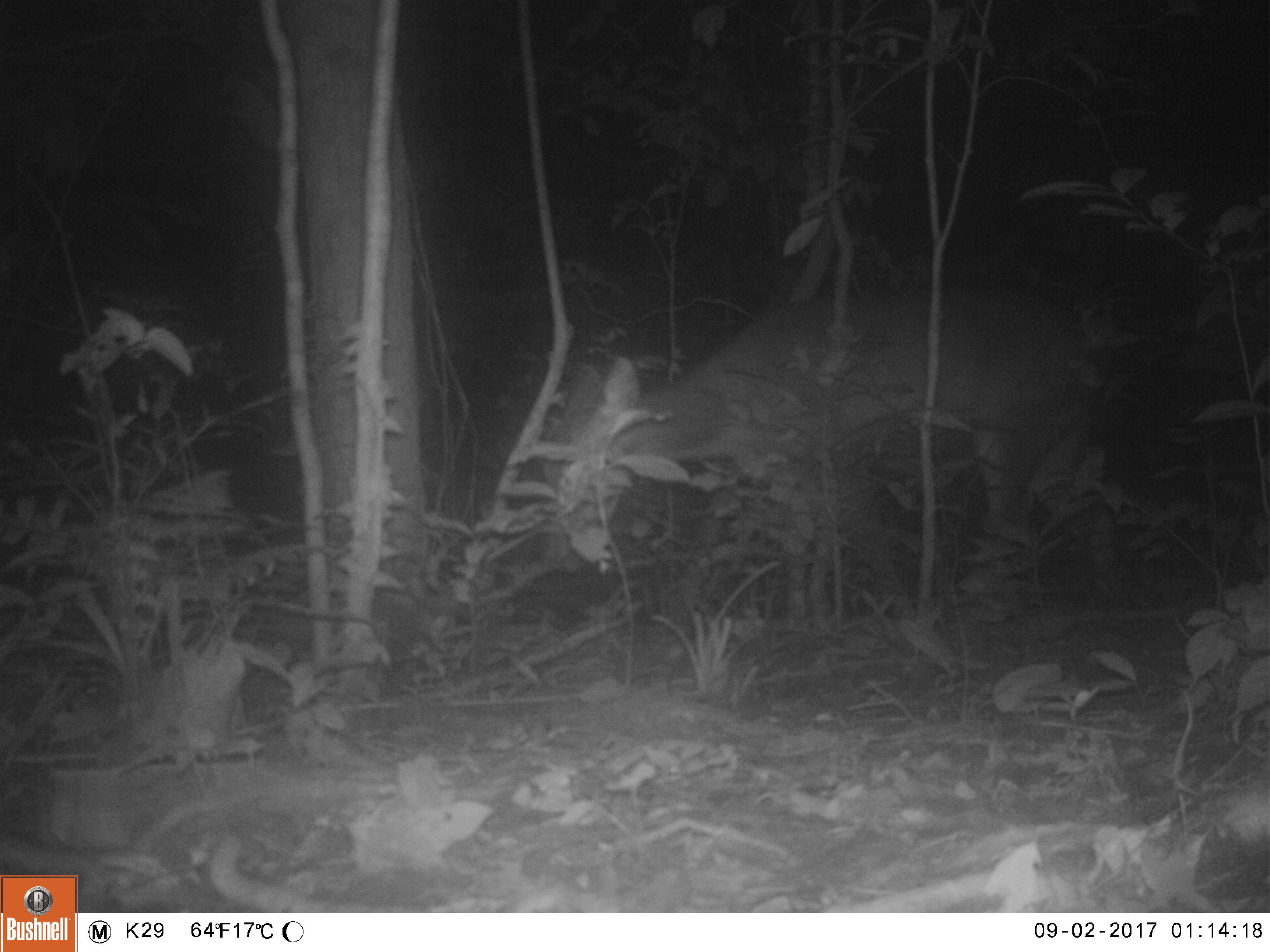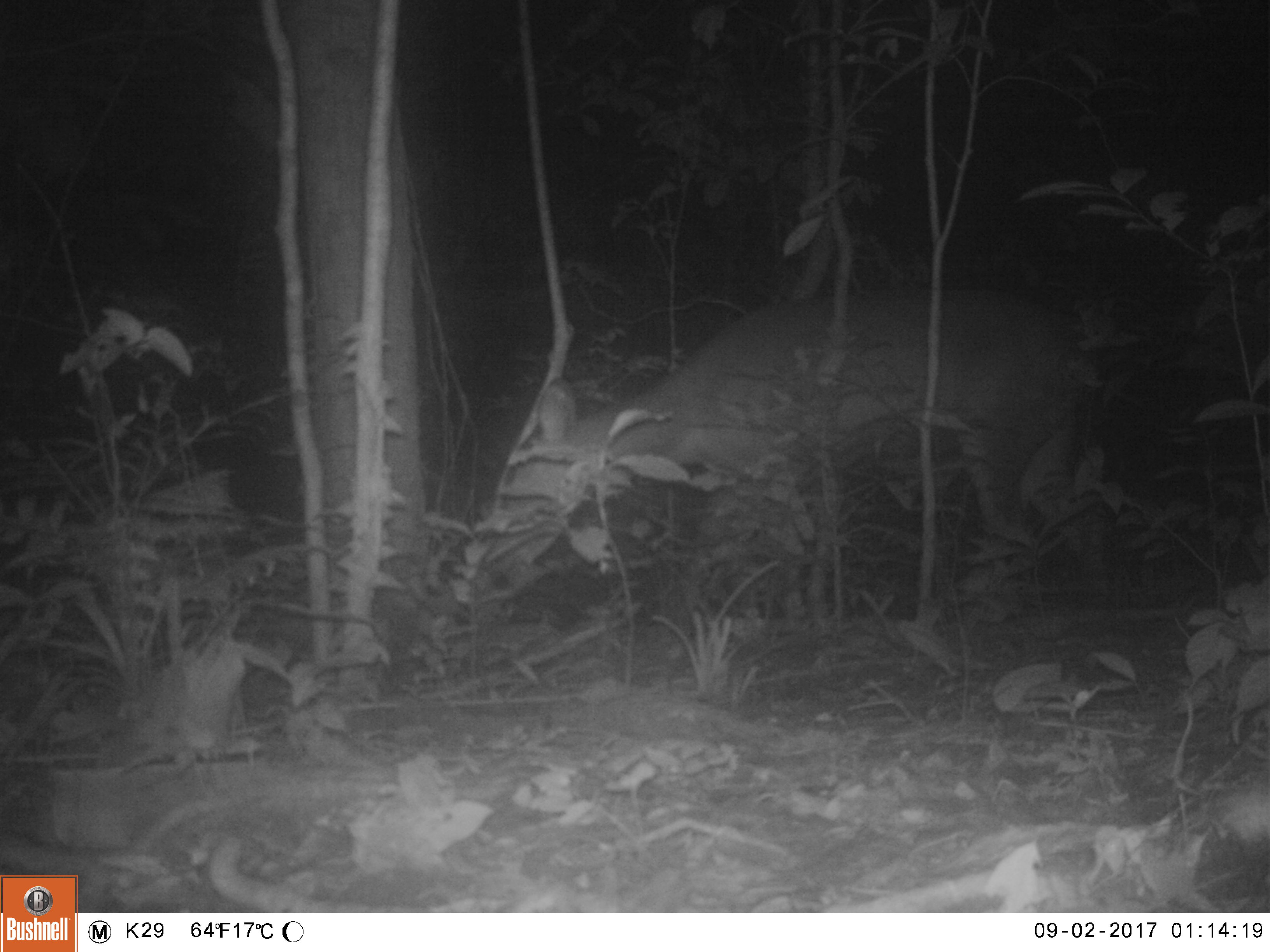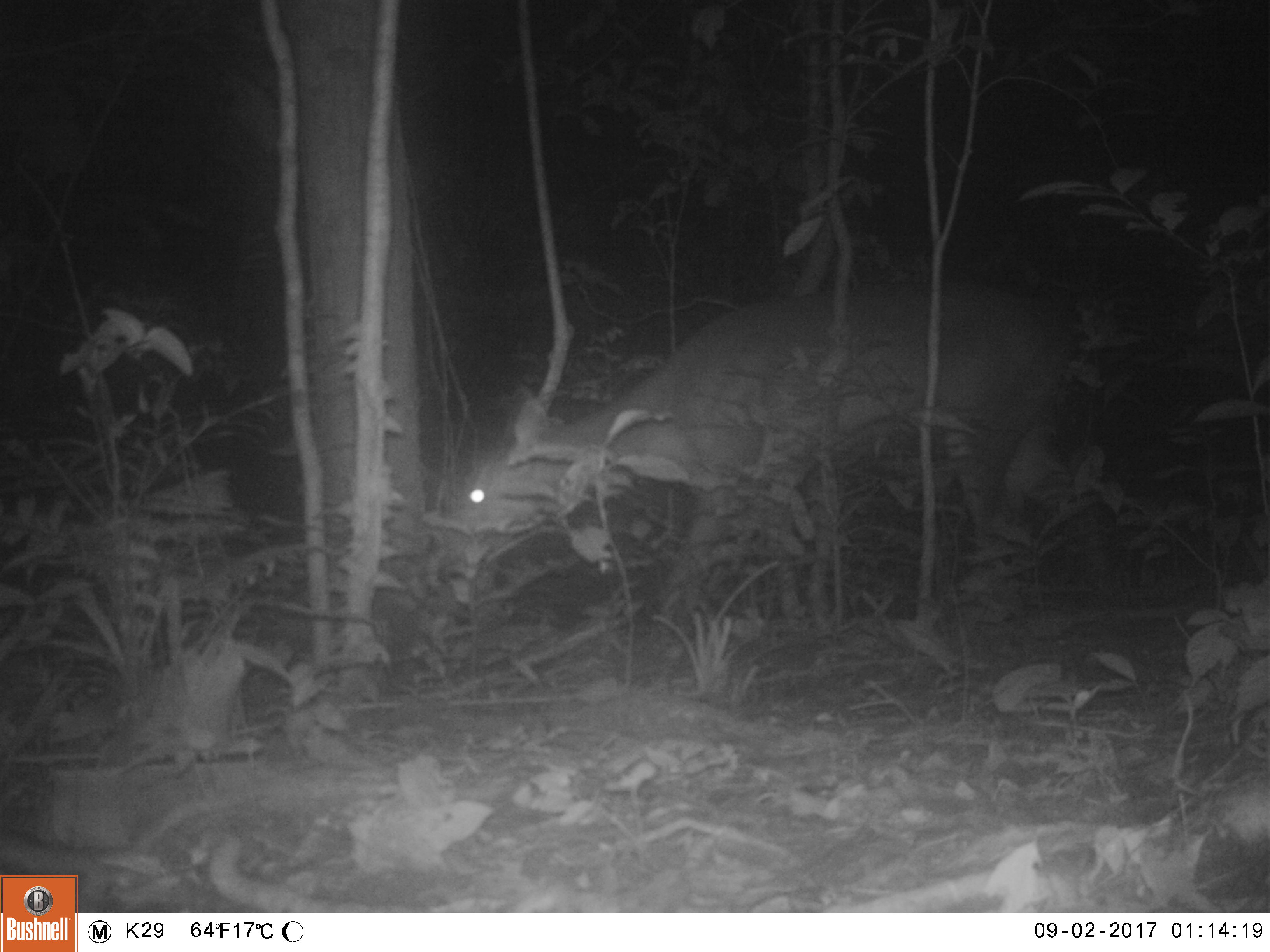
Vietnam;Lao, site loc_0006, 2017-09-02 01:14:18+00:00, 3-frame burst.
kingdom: Animalia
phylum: Chordata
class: Mammalia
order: Artiodactyla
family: Cervidae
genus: Rusa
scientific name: Rusa unicolor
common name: sambar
Sambar (Rusa unicolor). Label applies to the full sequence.